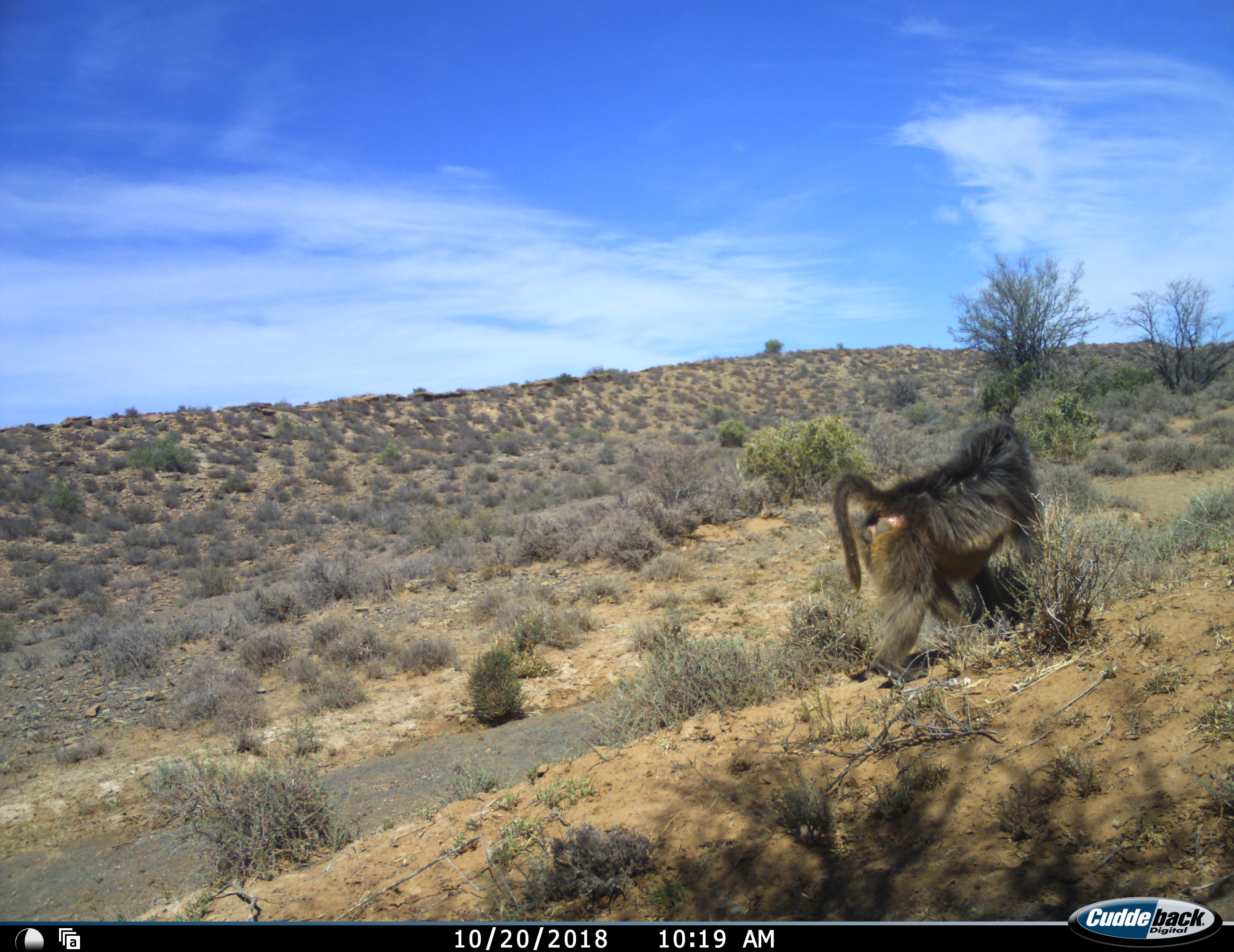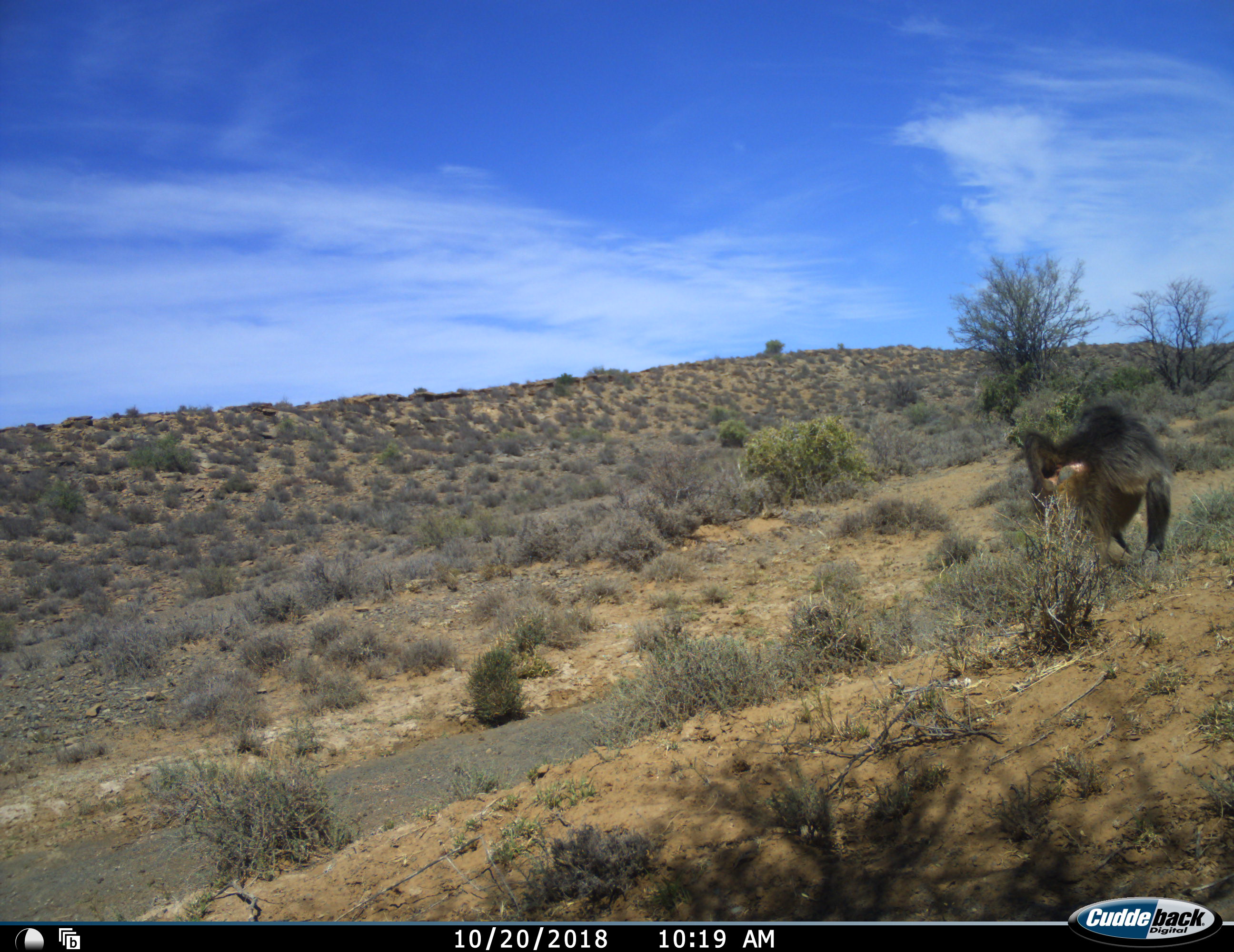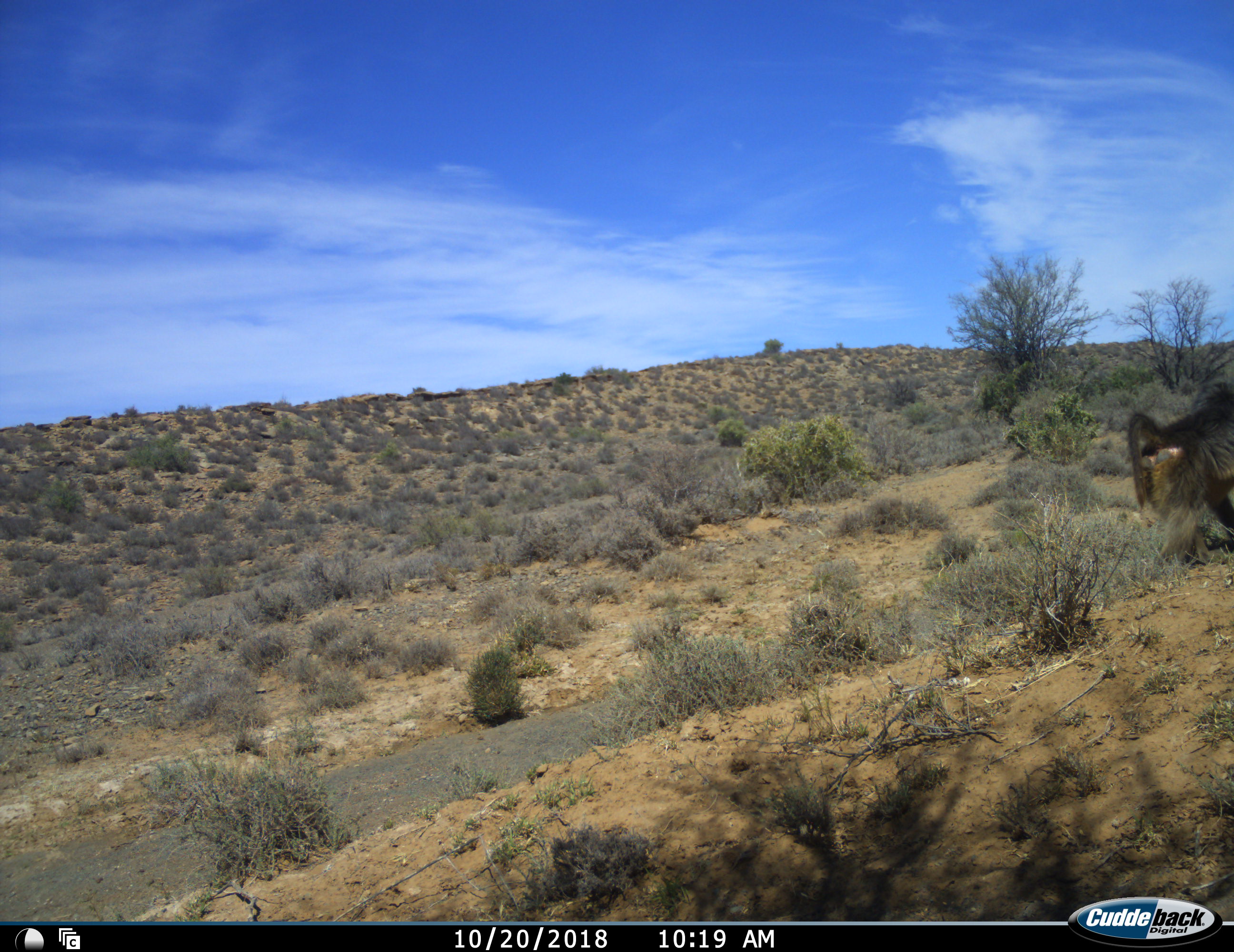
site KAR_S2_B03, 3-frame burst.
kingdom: Animalia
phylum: Chordata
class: Mammalia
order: Primates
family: Cercopithecidae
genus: Papio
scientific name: Papio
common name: baboon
Baboon (Papio), count 1. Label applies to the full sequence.